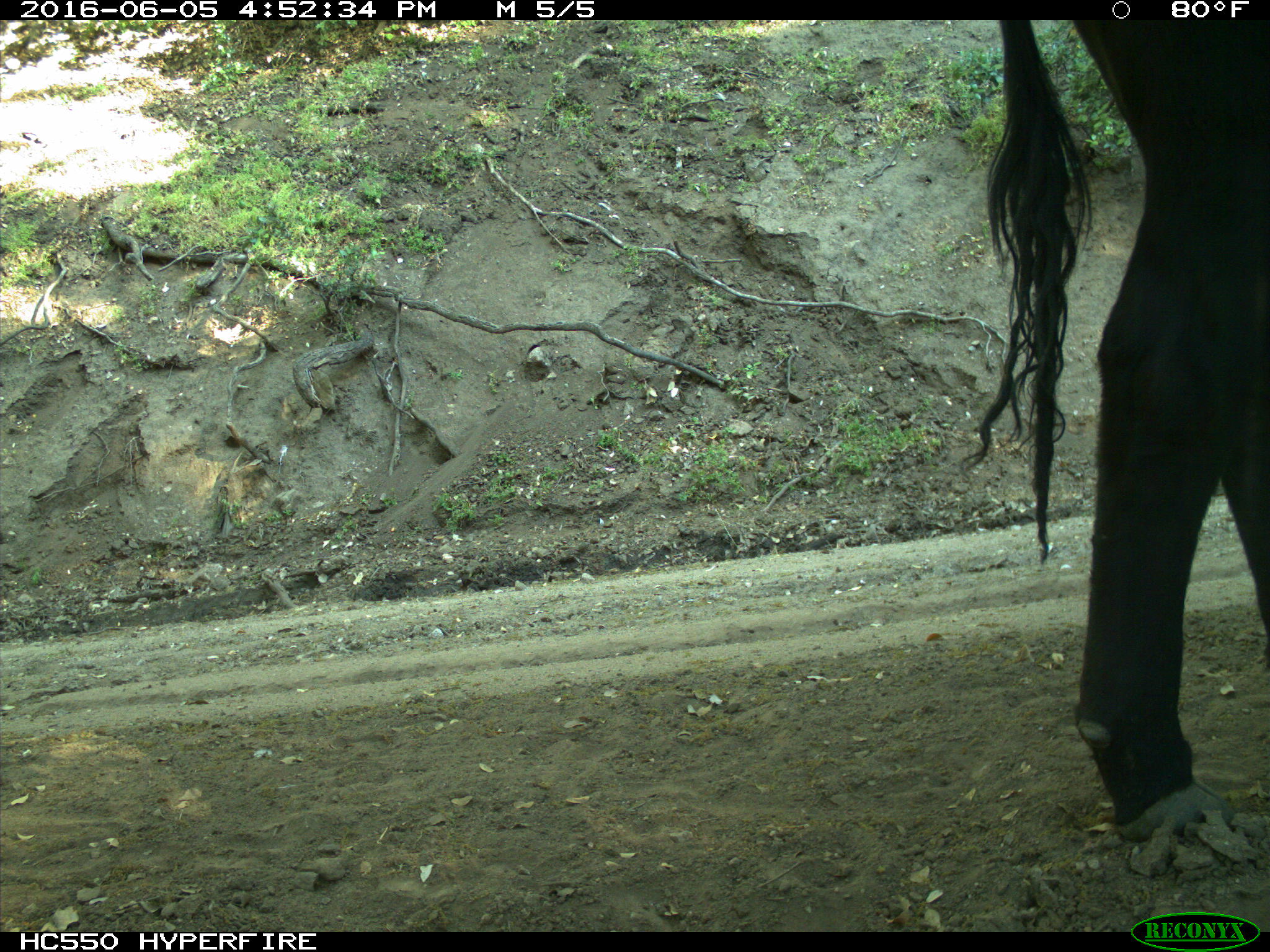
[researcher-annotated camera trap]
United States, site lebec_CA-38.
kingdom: Animalia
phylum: Chordata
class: Mammalia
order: Artiodactyla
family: Bovidae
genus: Bos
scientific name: Bos taurus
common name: domestic cow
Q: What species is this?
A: Bos taurus (domestic cow).